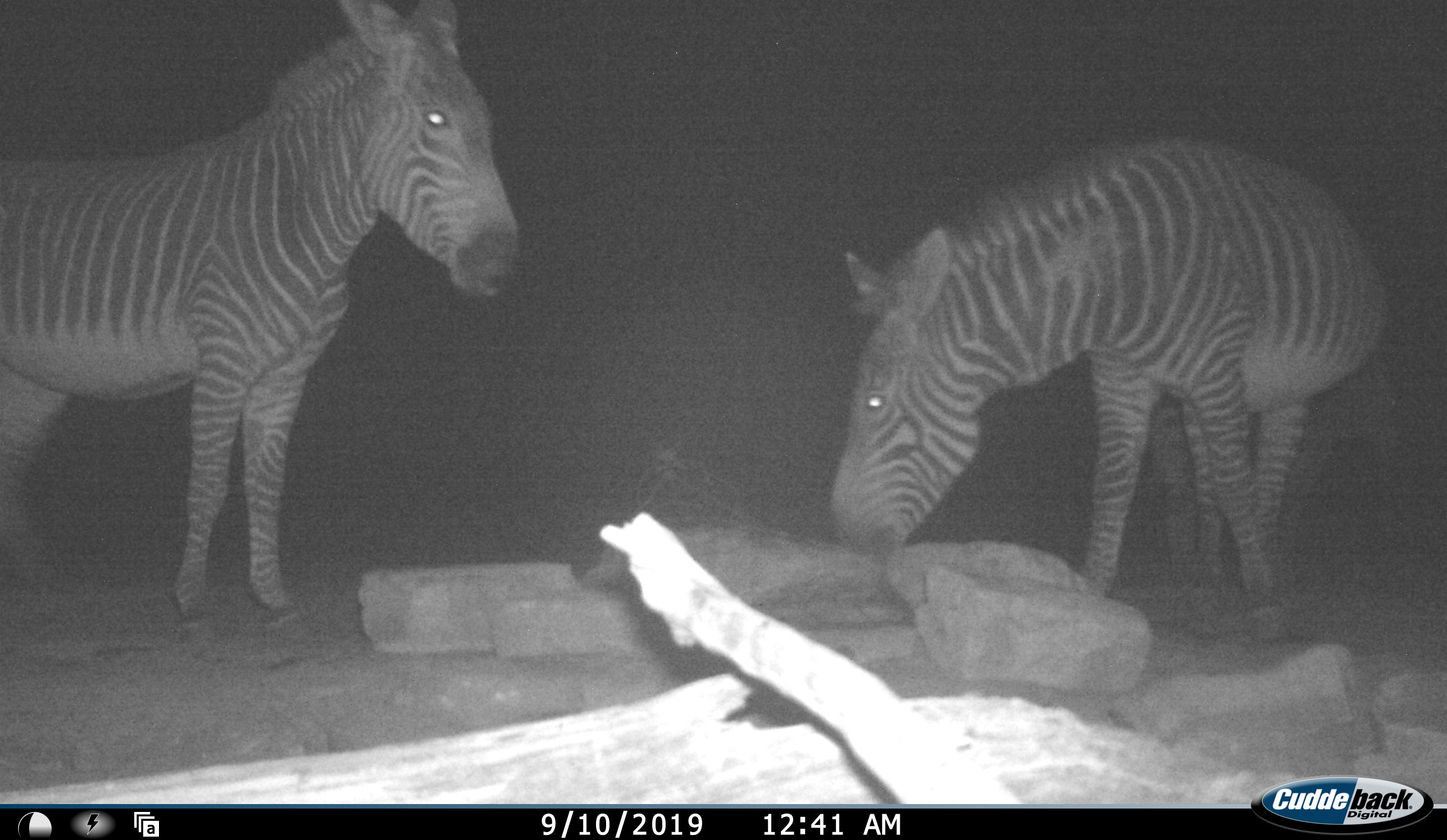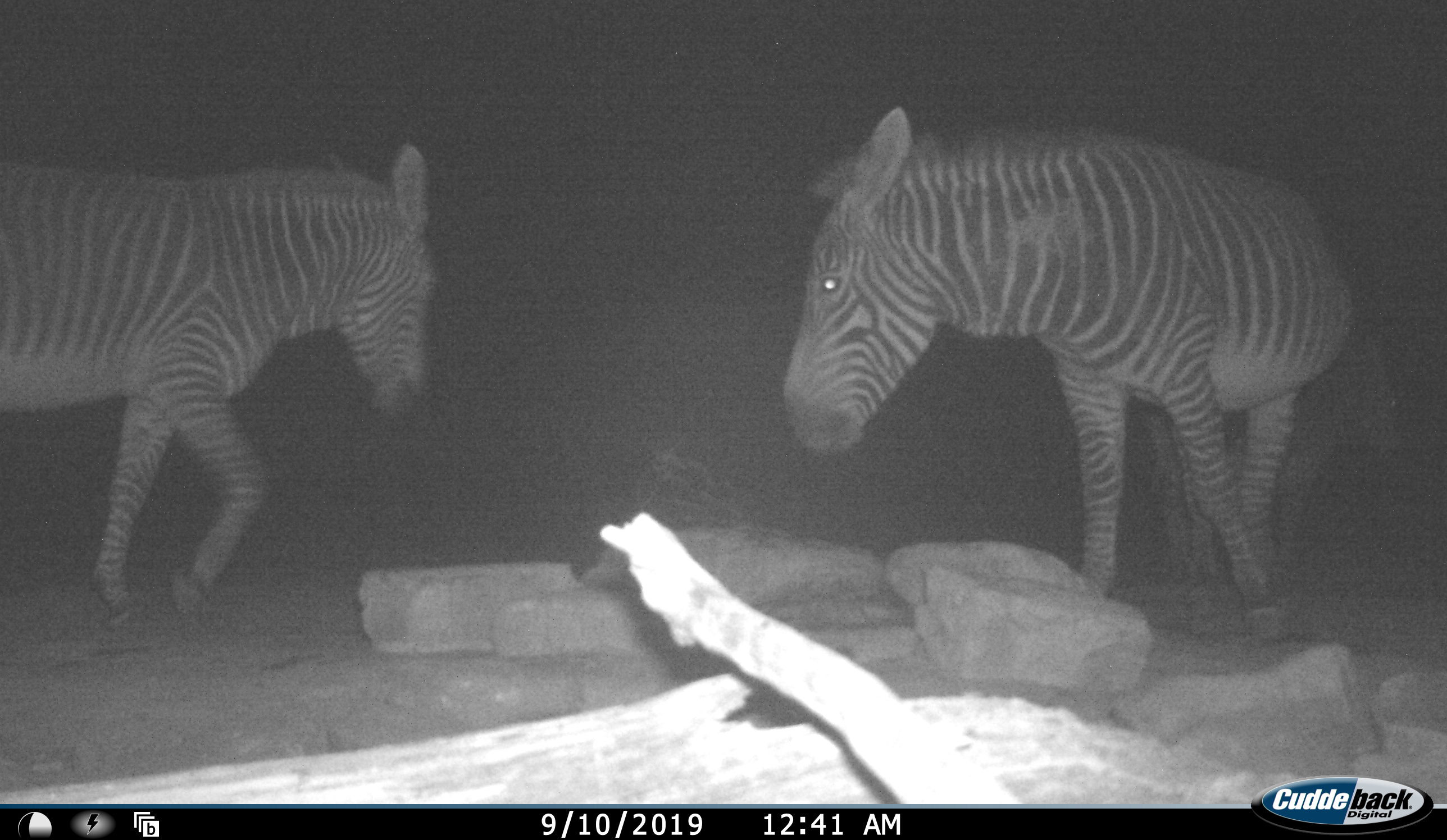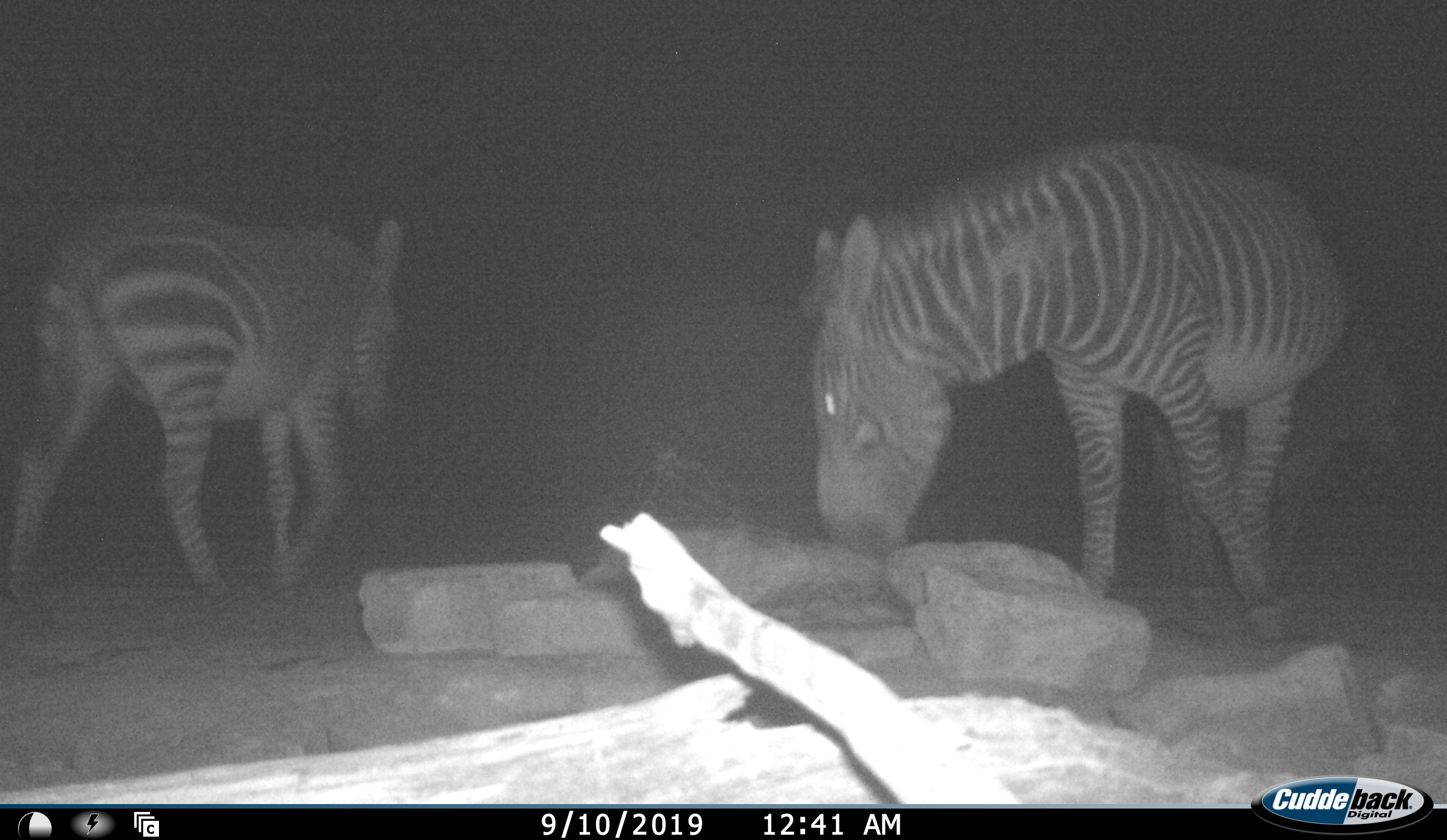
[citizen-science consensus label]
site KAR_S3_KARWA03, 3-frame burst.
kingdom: Animalia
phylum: Chordata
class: Mammalia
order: Perissodactyla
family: Equidae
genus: Equus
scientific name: Equus zebra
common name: mountain zebra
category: zebramountain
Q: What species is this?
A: Zebramountain (mountain zebra) (Equus zebra).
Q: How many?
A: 2.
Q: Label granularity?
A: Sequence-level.